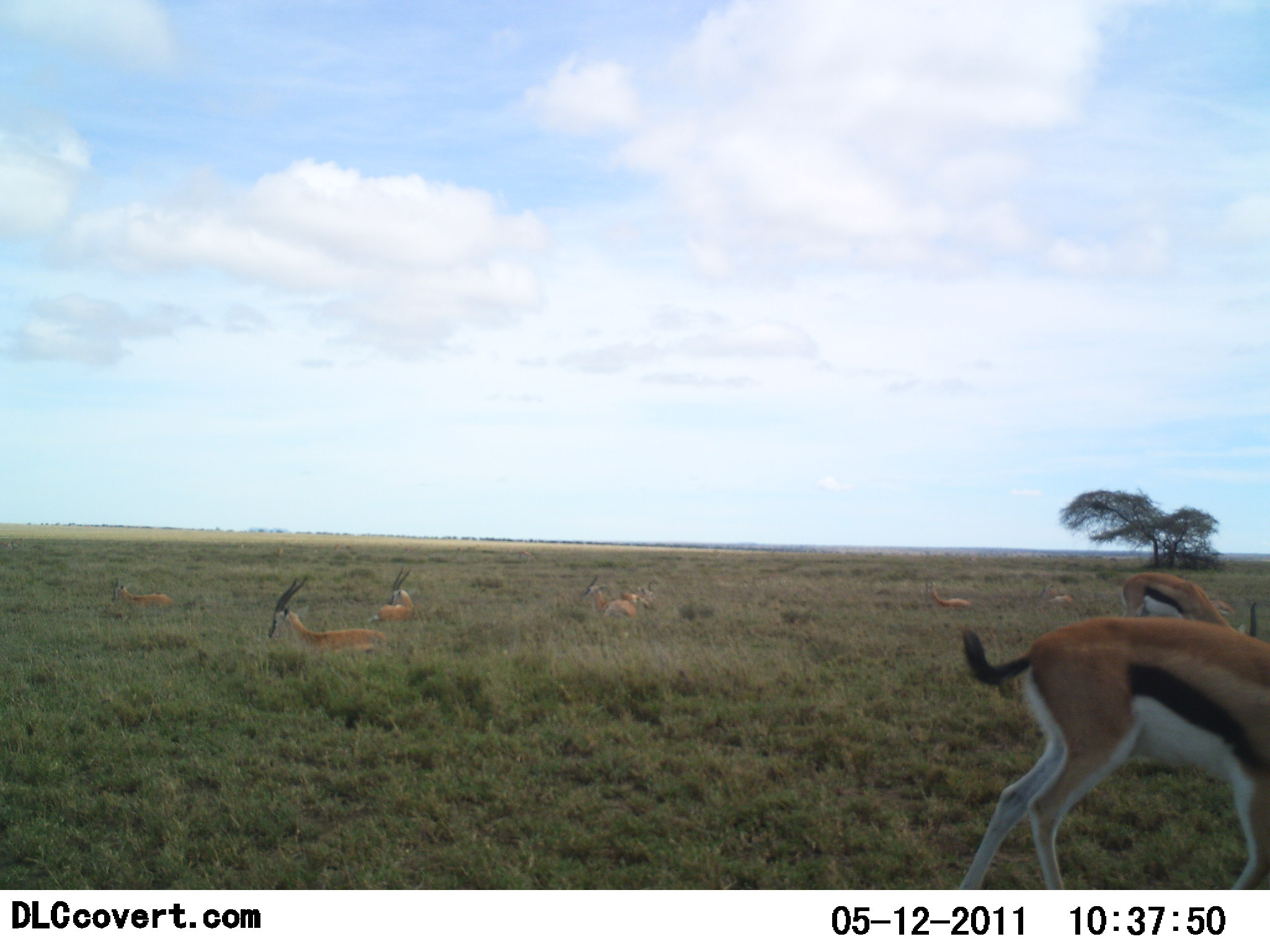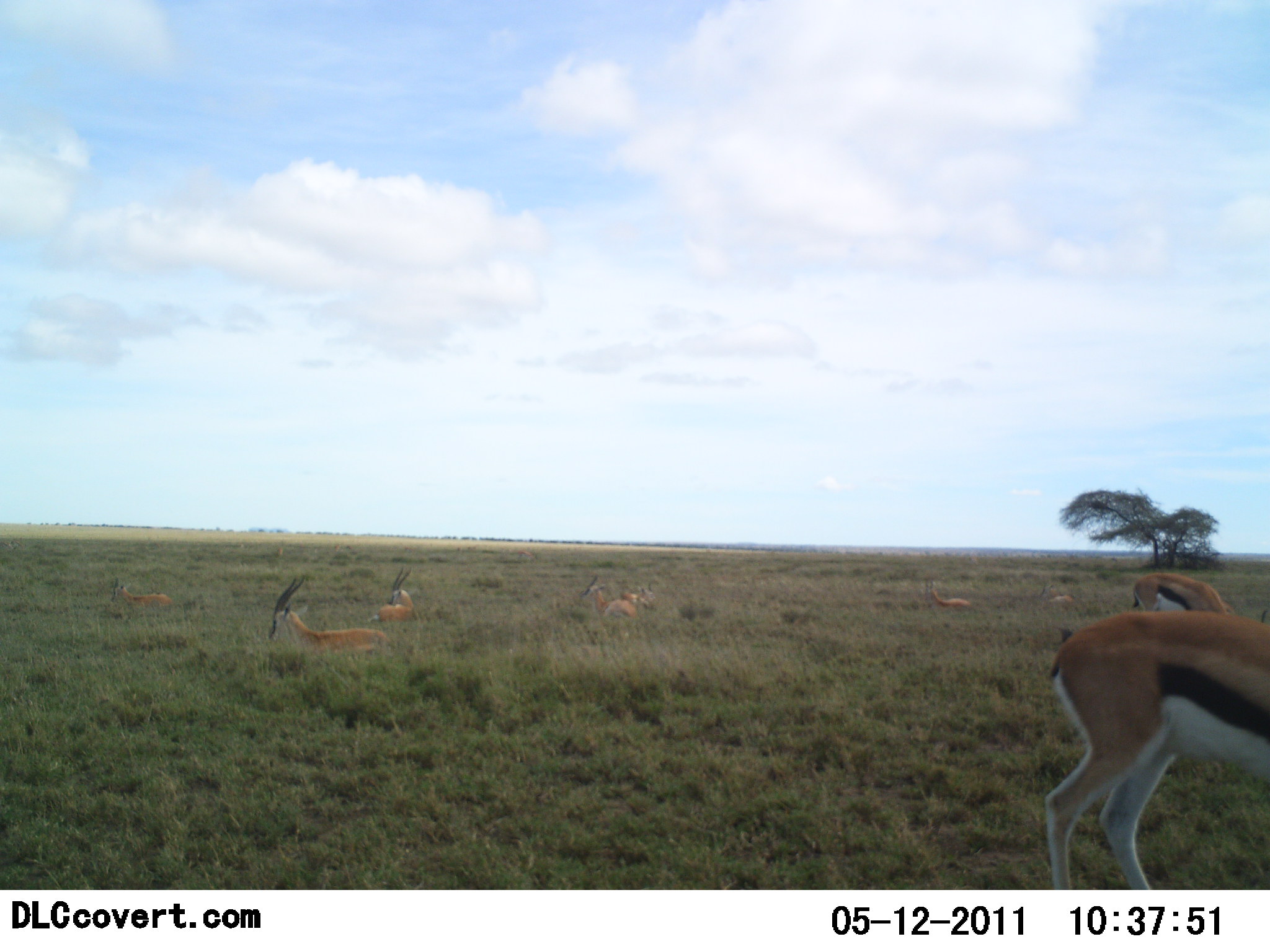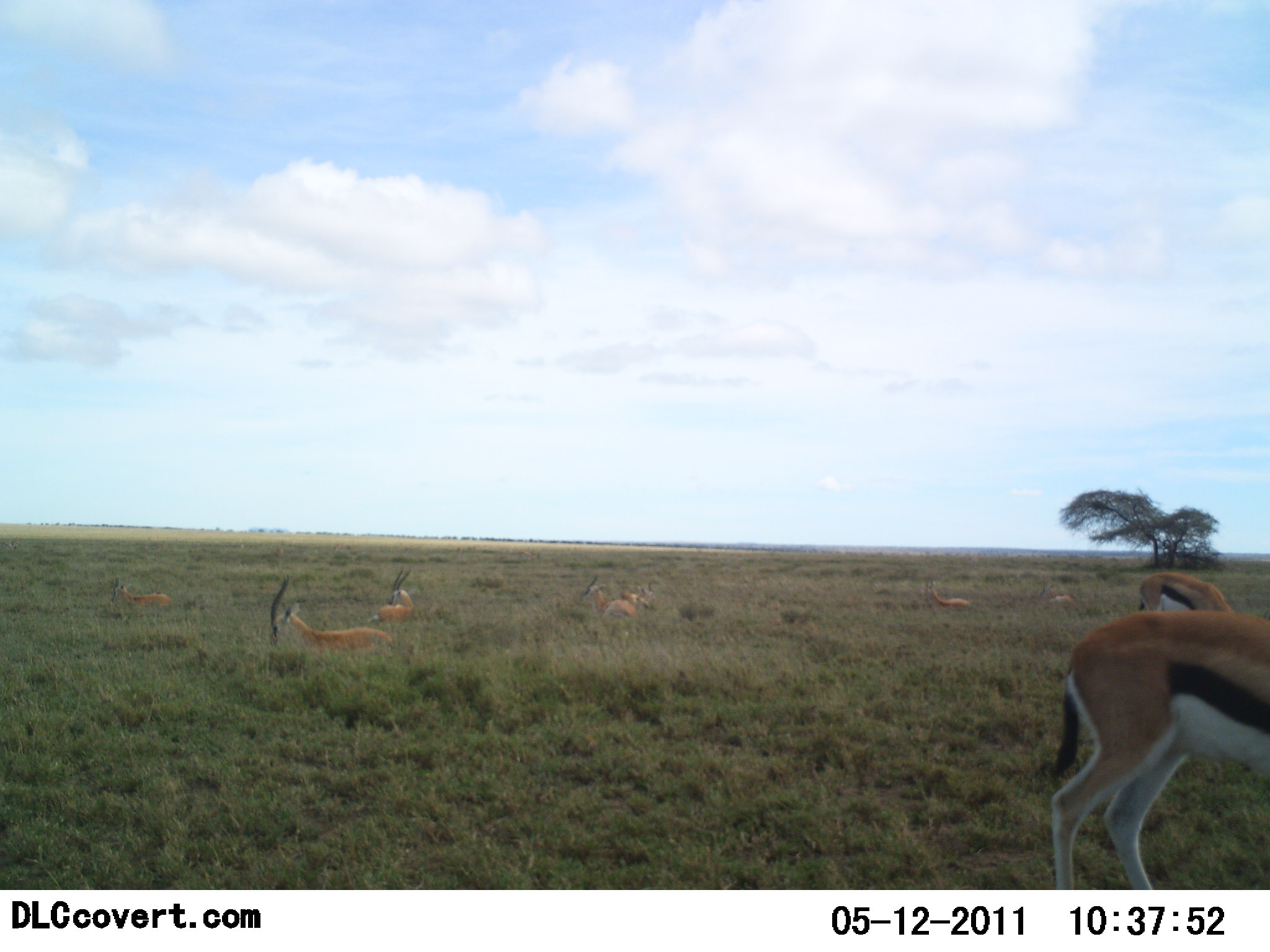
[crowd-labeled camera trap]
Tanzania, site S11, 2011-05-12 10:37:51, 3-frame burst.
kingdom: Animalia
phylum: Chordata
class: Mammalia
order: Artiodactyla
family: Bovidae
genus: Eudorcas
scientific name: Eudorcas thomsonii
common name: thomson's gazelle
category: gazellethomsons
Gazellethomsons (thomson's gazelle) (Eudorcas thomsonii), count 8. Behavior (volunteer vote fractions): standing 67%, resting 83%, moving 8%, interacting 0%. Young present (vote fraction): 0%. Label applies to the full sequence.